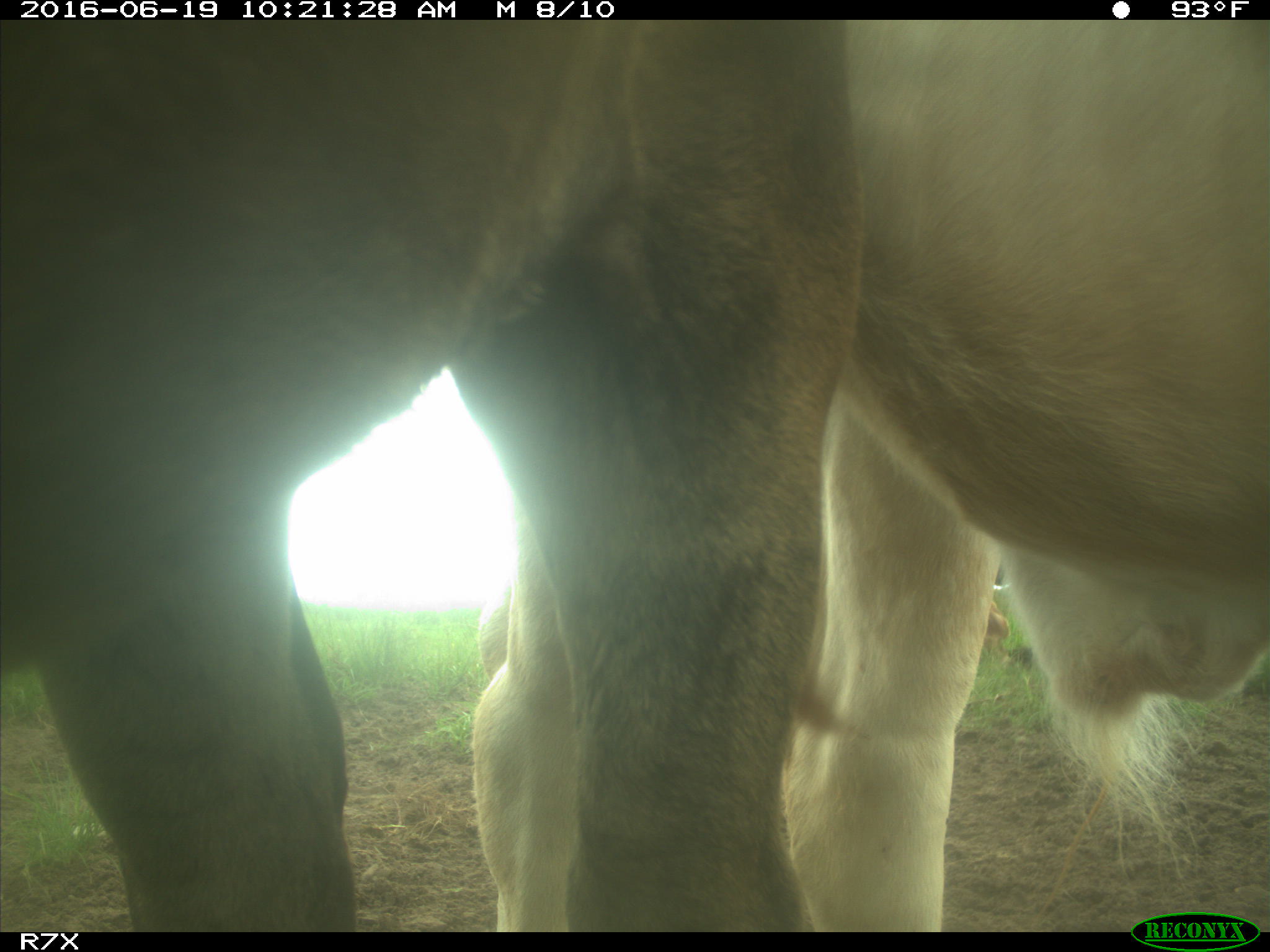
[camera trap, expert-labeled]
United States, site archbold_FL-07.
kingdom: Animalia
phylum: Chordata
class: Mammalia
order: Artiodactyla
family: Bovidae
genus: Bos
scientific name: Bos taurus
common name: domestic cow